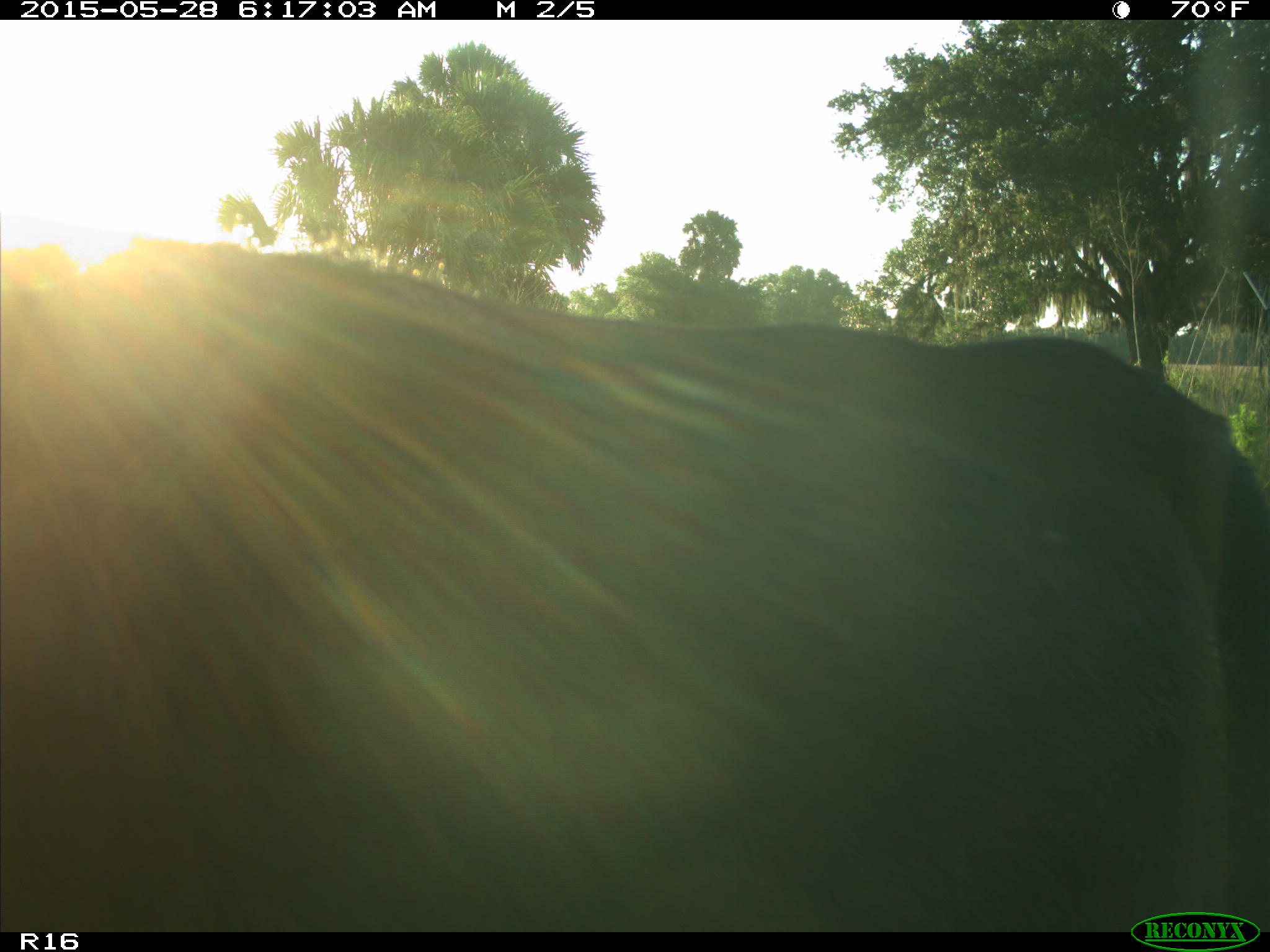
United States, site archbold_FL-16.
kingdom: Animalia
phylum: Chordata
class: Mammalia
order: Artiodactyla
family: Bovidae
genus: Bos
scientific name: Bos taurus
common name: domestic cow